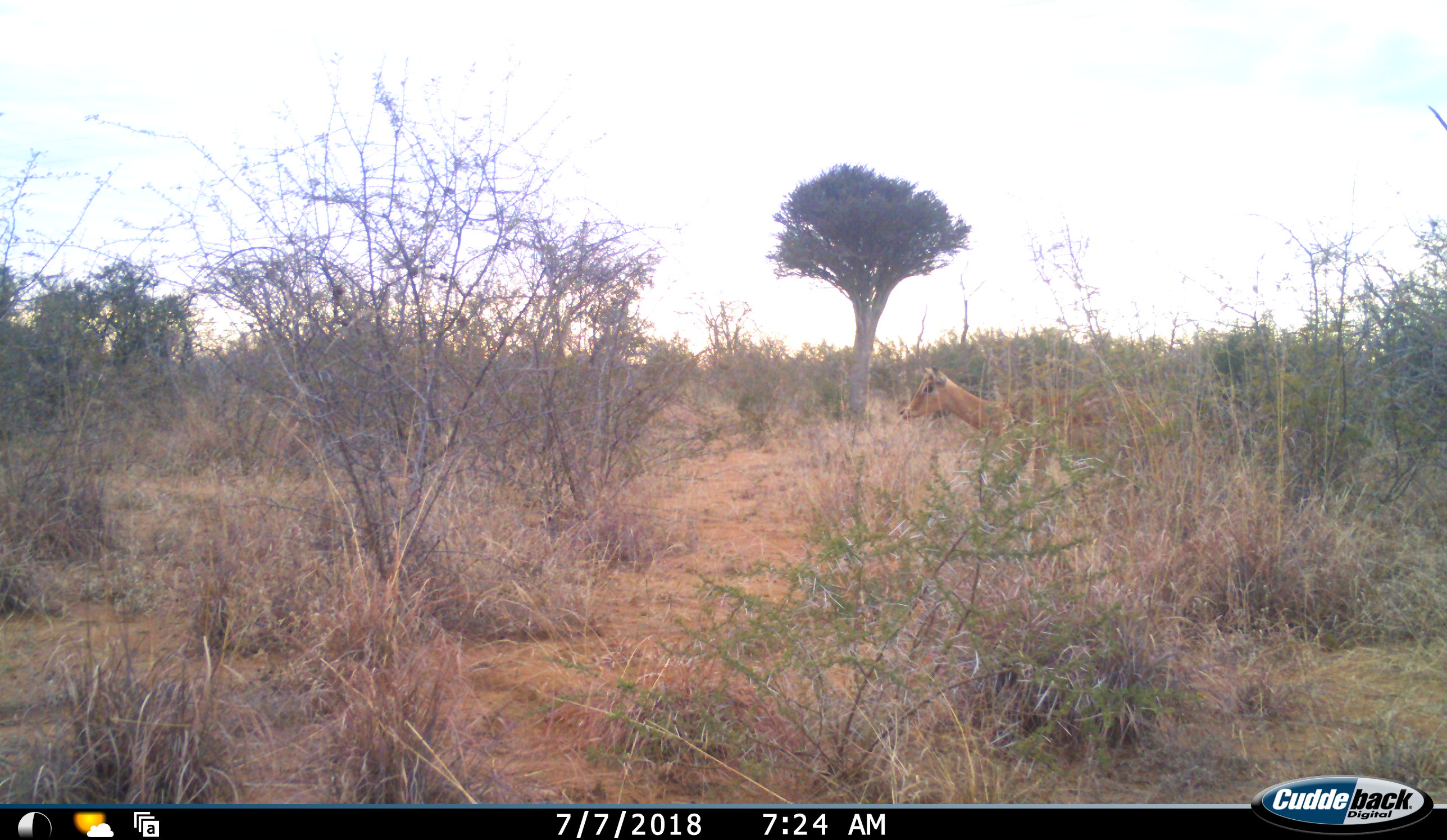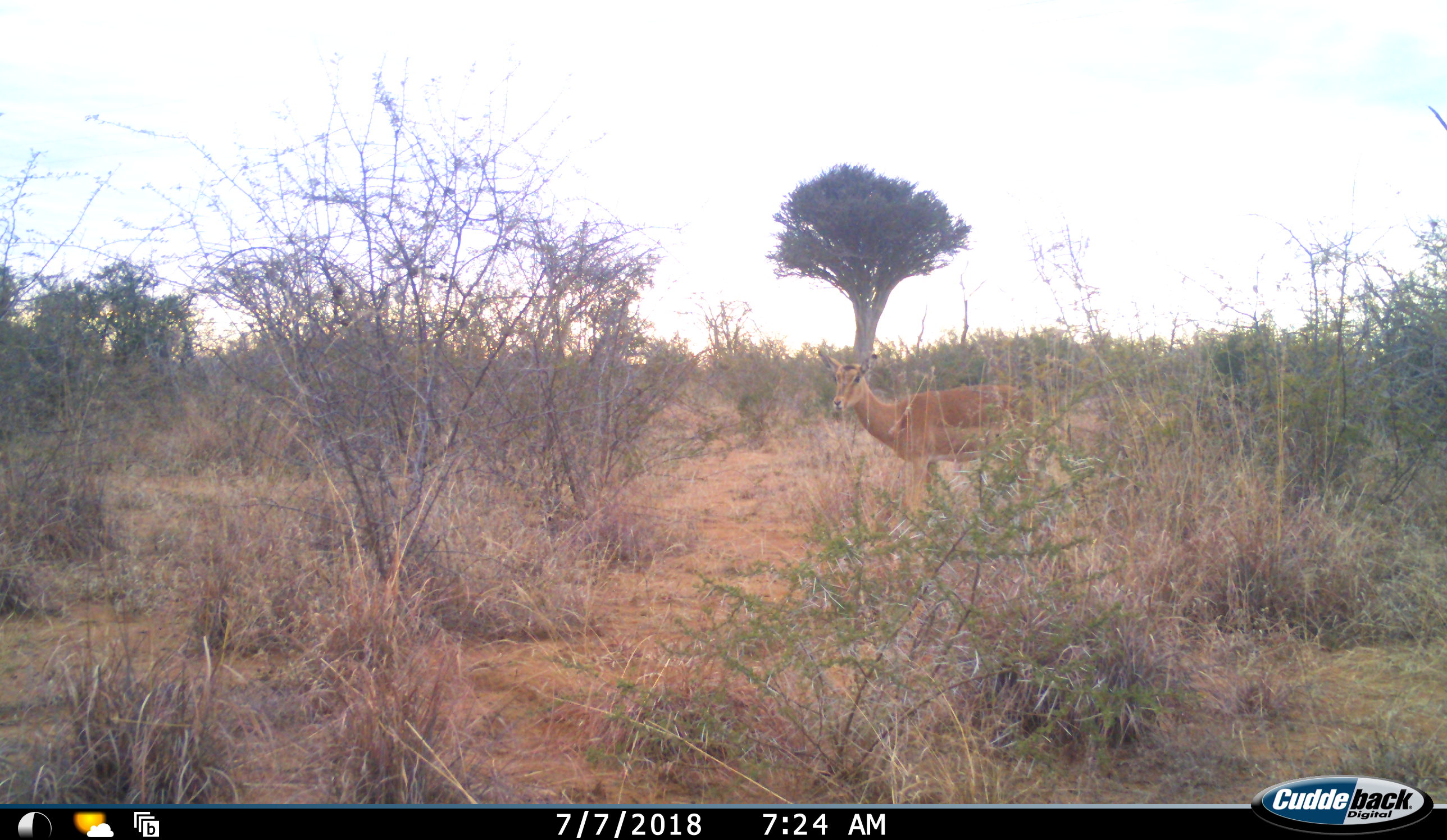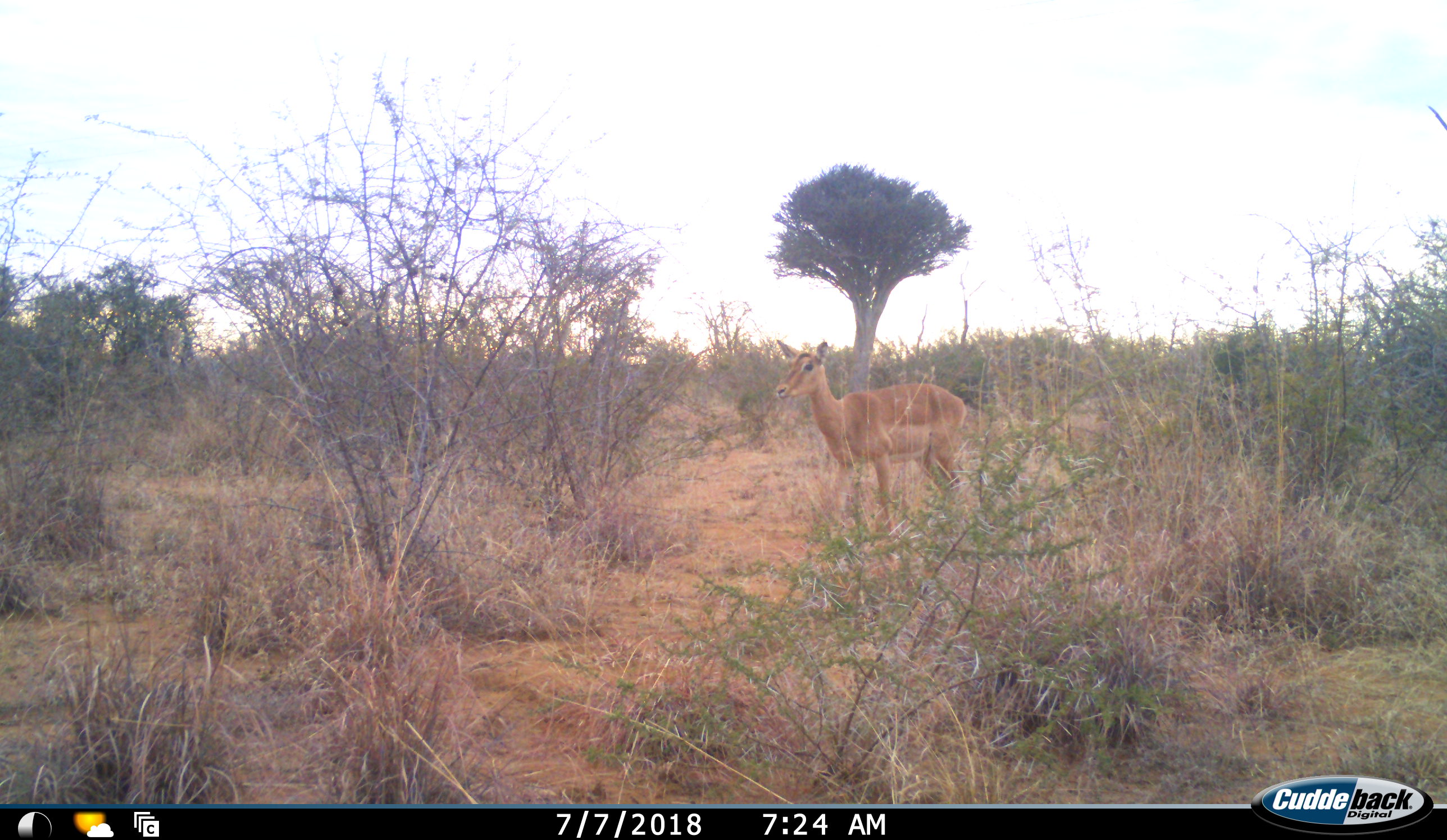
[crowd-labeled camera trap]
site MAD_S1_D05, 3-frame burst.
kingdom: Animalia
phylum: Chordata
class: Mammalia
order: Artiodactyla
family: Bovidae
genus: Aepyceros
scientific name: Aepyceros melampus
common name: impala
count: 1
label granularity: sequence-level